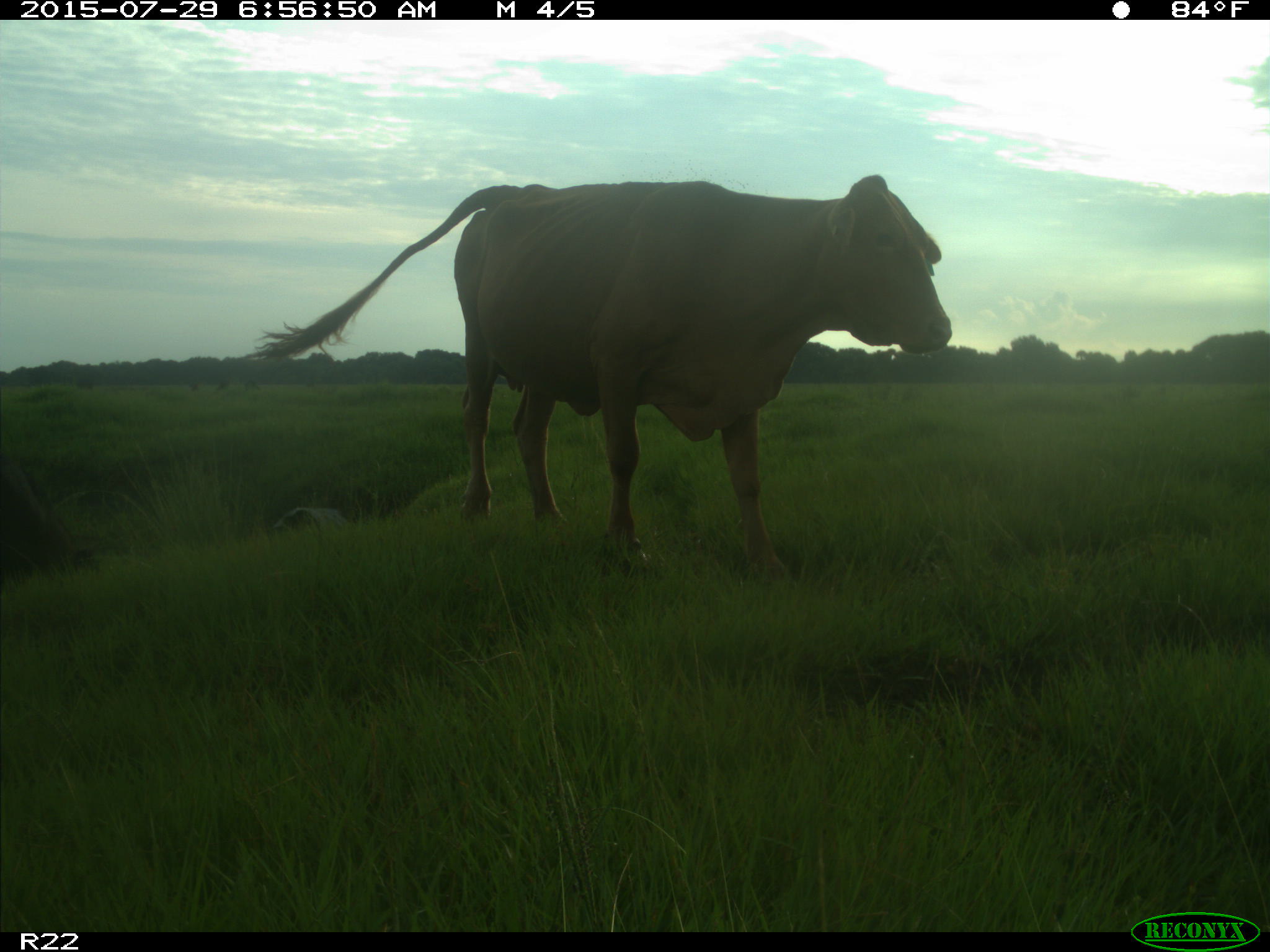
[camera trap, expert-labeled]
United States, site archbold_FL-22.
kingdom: Animalia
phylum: Chordata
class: Mammalia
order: Artiodactyla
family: Bovidae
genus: Bos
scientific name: Bos taurus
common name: domestic cow